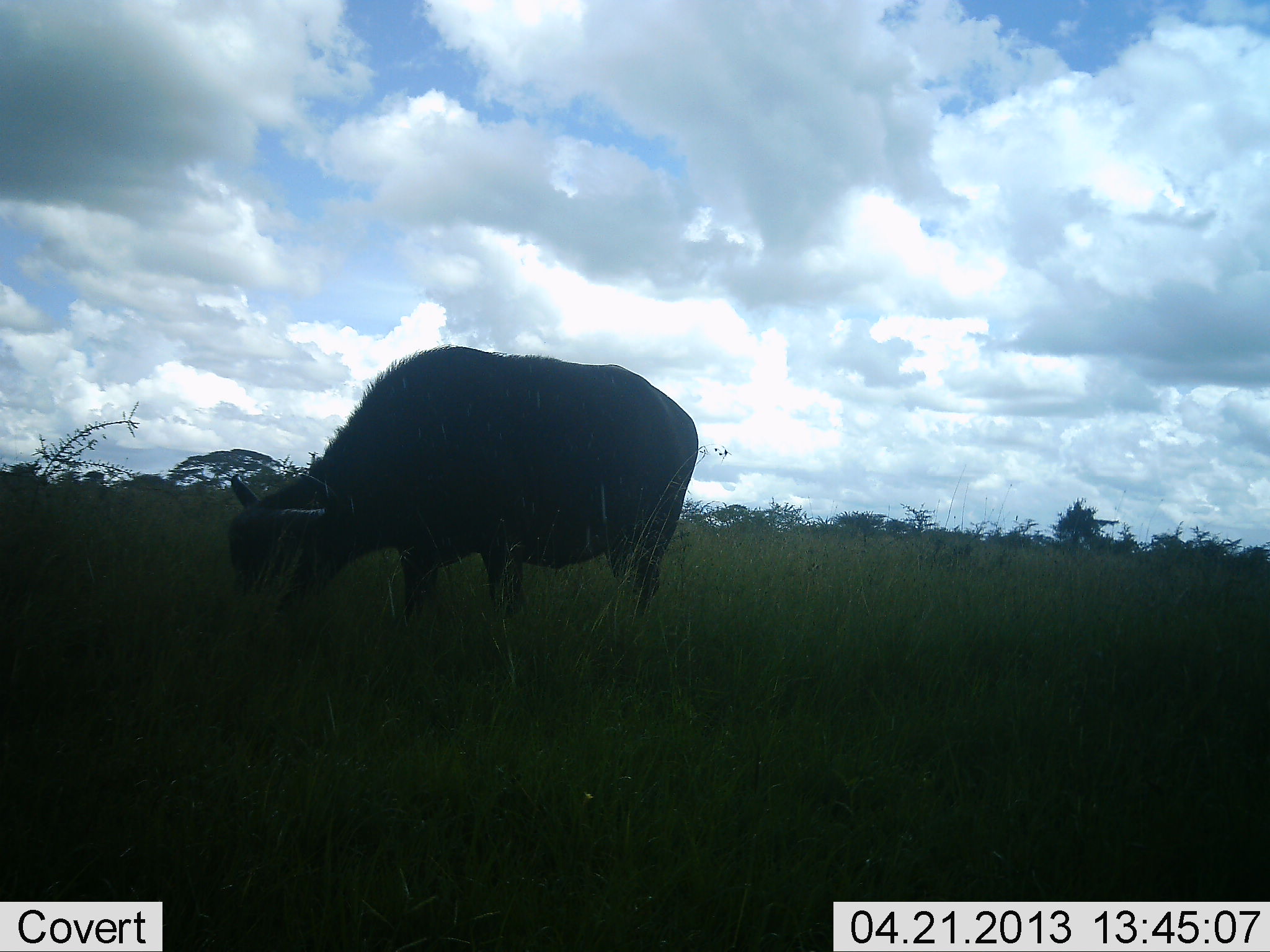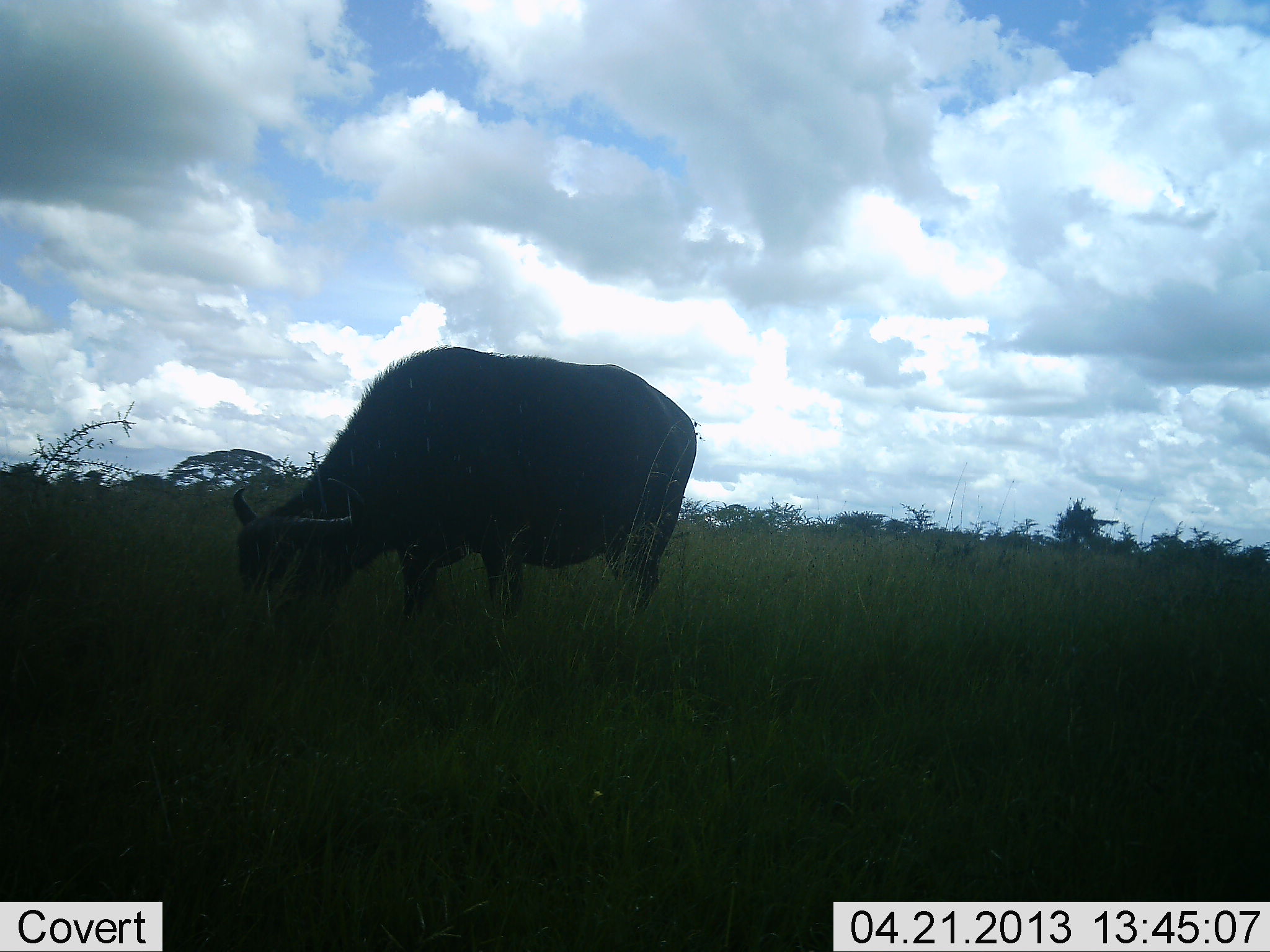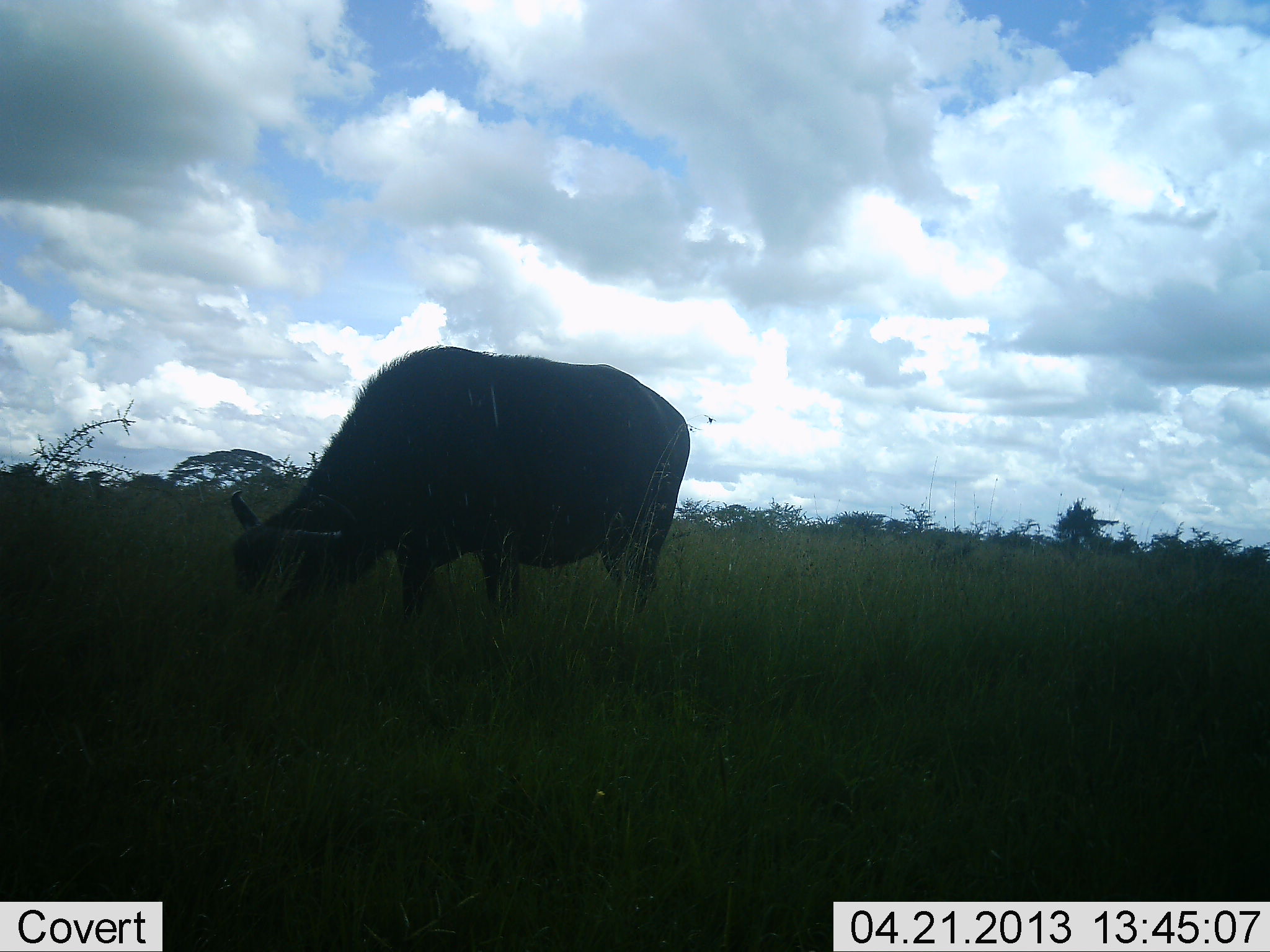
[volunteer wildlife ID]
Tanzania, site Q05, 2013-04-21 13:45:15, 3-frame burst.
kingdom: Animalia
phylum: Chordata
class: Mammalia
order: Artiodactyla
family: Bovidae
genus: Syncerus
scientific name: Syncerus caffer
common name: cape buffalo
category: buffalo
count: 1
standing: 40%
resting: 0%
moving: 0%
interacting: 0%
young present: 0%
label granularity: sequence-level